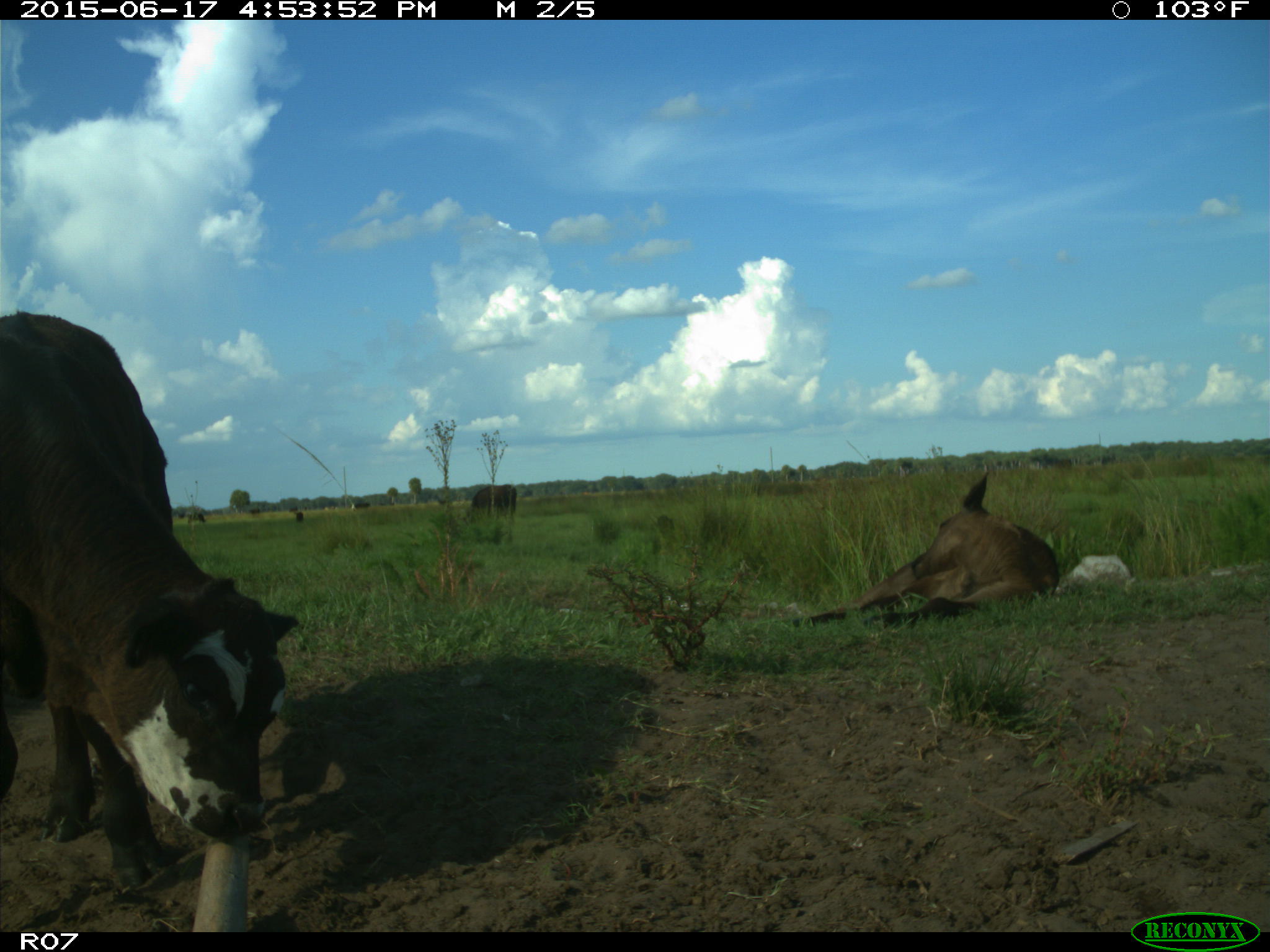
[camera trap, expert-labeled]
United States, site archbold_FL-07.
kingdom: Animalia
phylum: Chordata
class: Mammalia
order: Artiodactyla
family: Bovidae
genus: Bos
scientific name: Bos taurus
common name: domestic cow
Bos taurus (domestic cow).